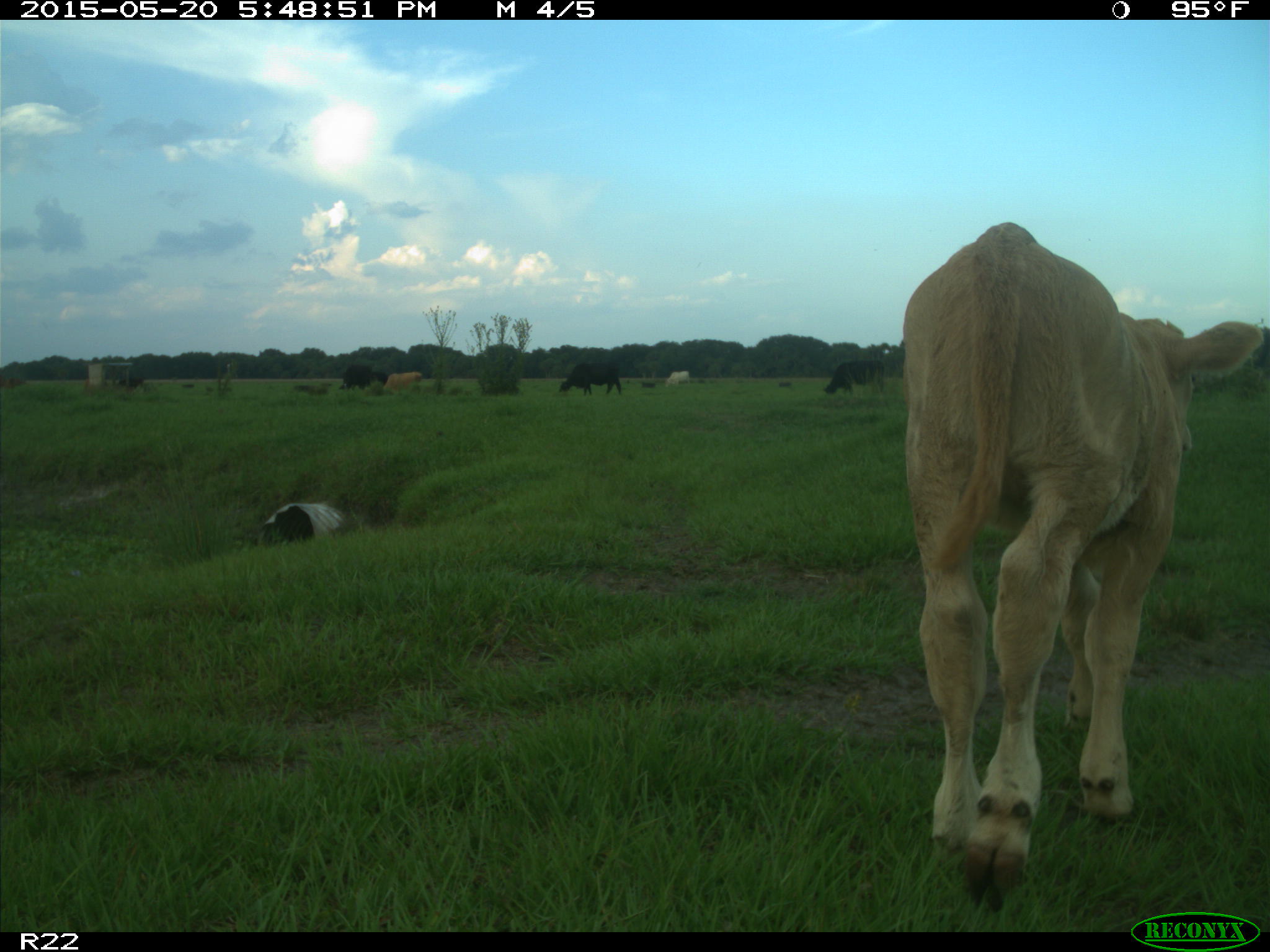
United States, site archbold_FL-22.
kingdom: Animalia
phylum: Chordata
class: Mammalia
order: Artiodactyla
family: Bovidae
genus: Bos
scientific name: Bos taurus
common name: domestic cow